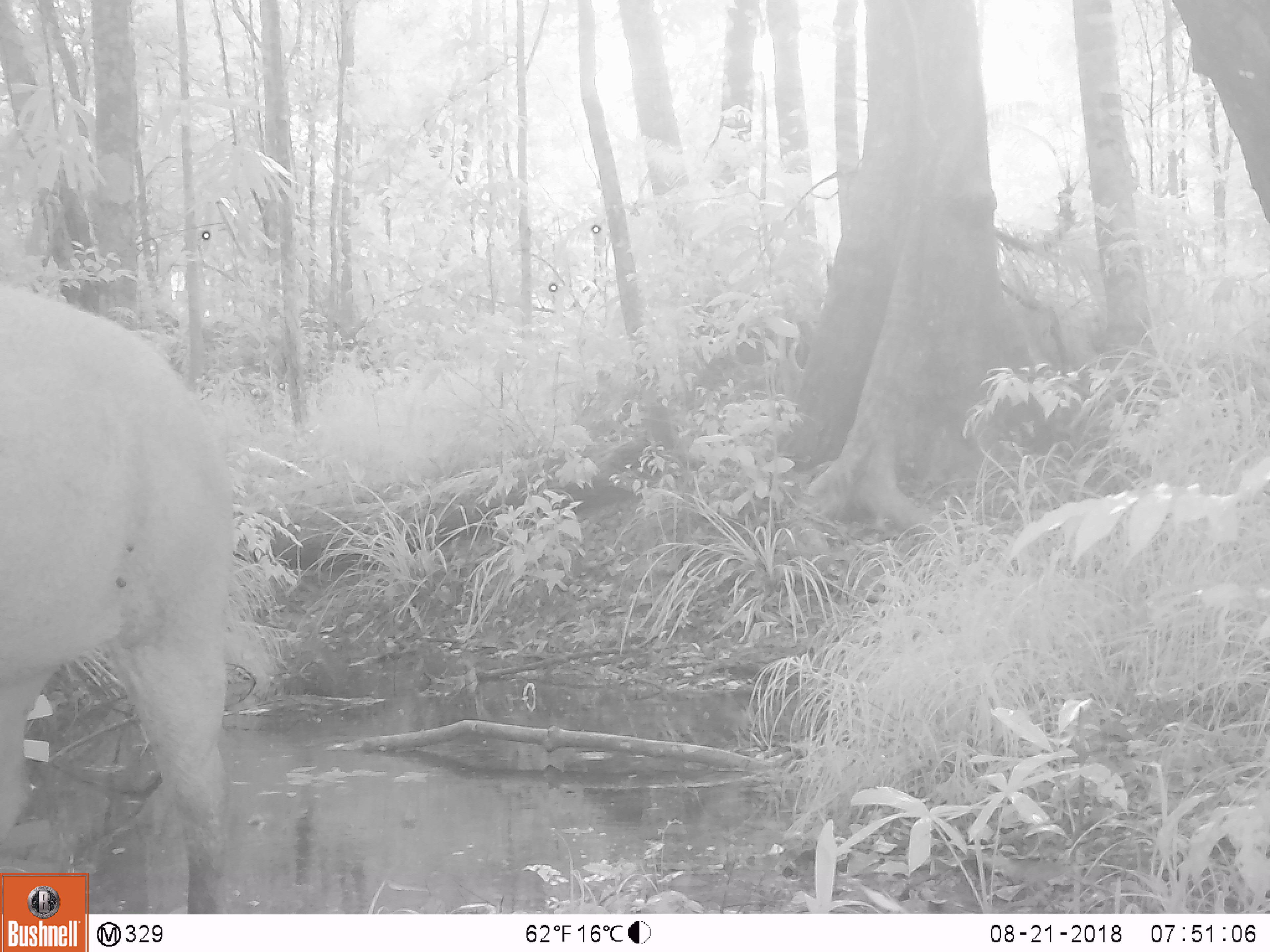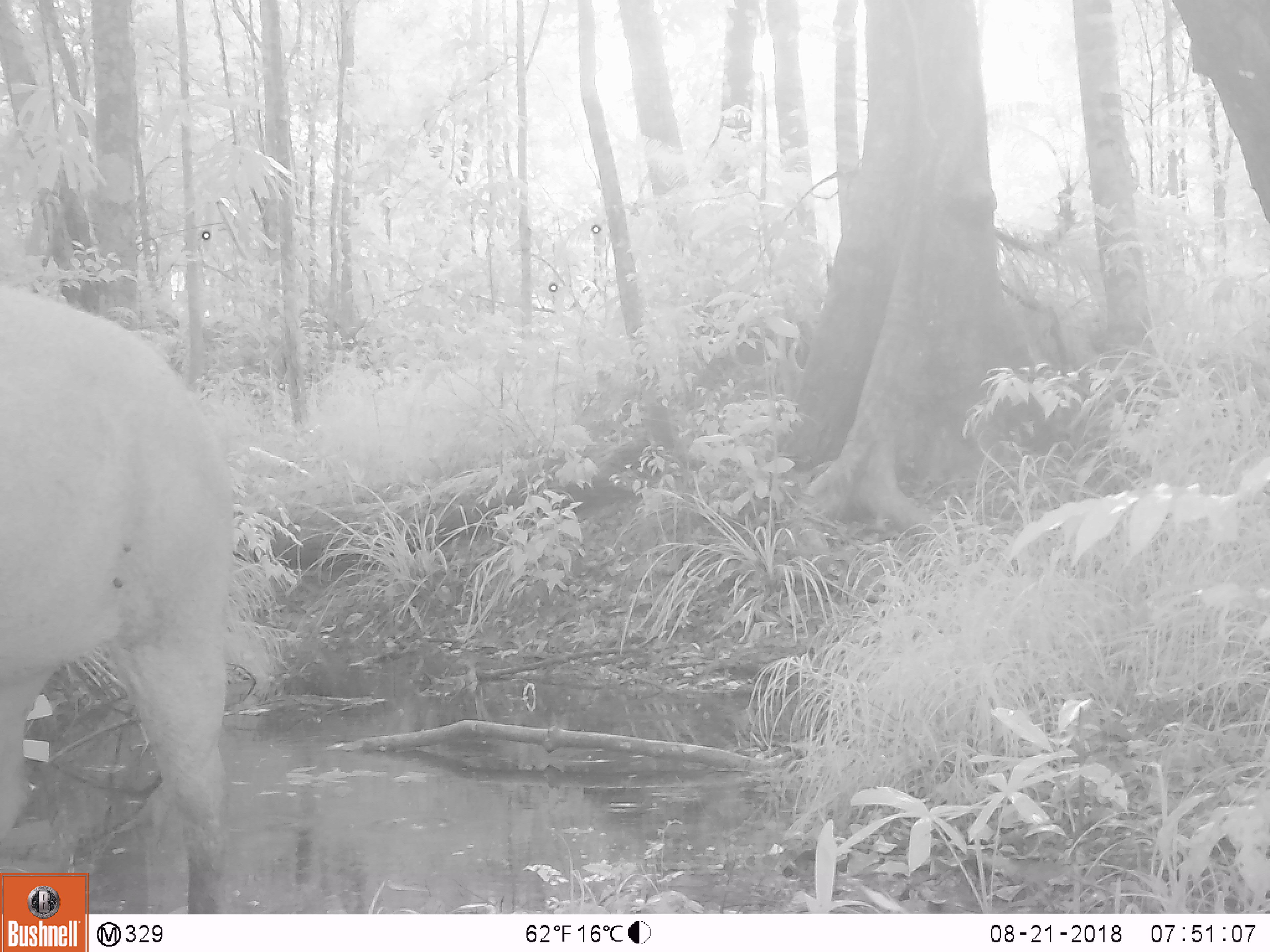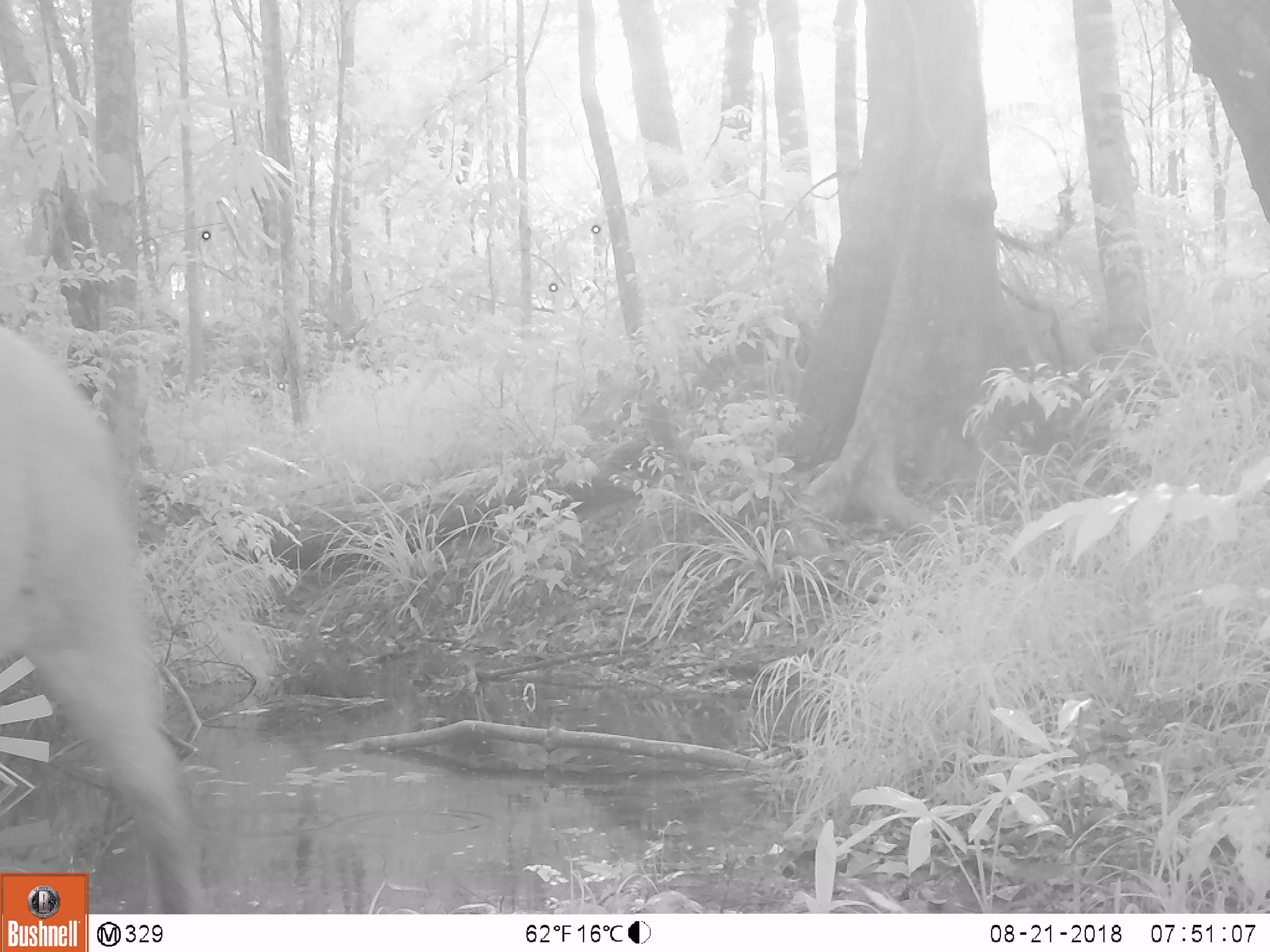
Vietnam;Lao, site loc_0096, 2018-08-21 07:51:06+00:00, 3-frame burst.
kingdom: Animalia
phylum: Chordata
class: Mammalia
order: Artiodactyla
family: Suidae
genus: Sus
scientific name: Sus scrofa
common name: eurasian wild pig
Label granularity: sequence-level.